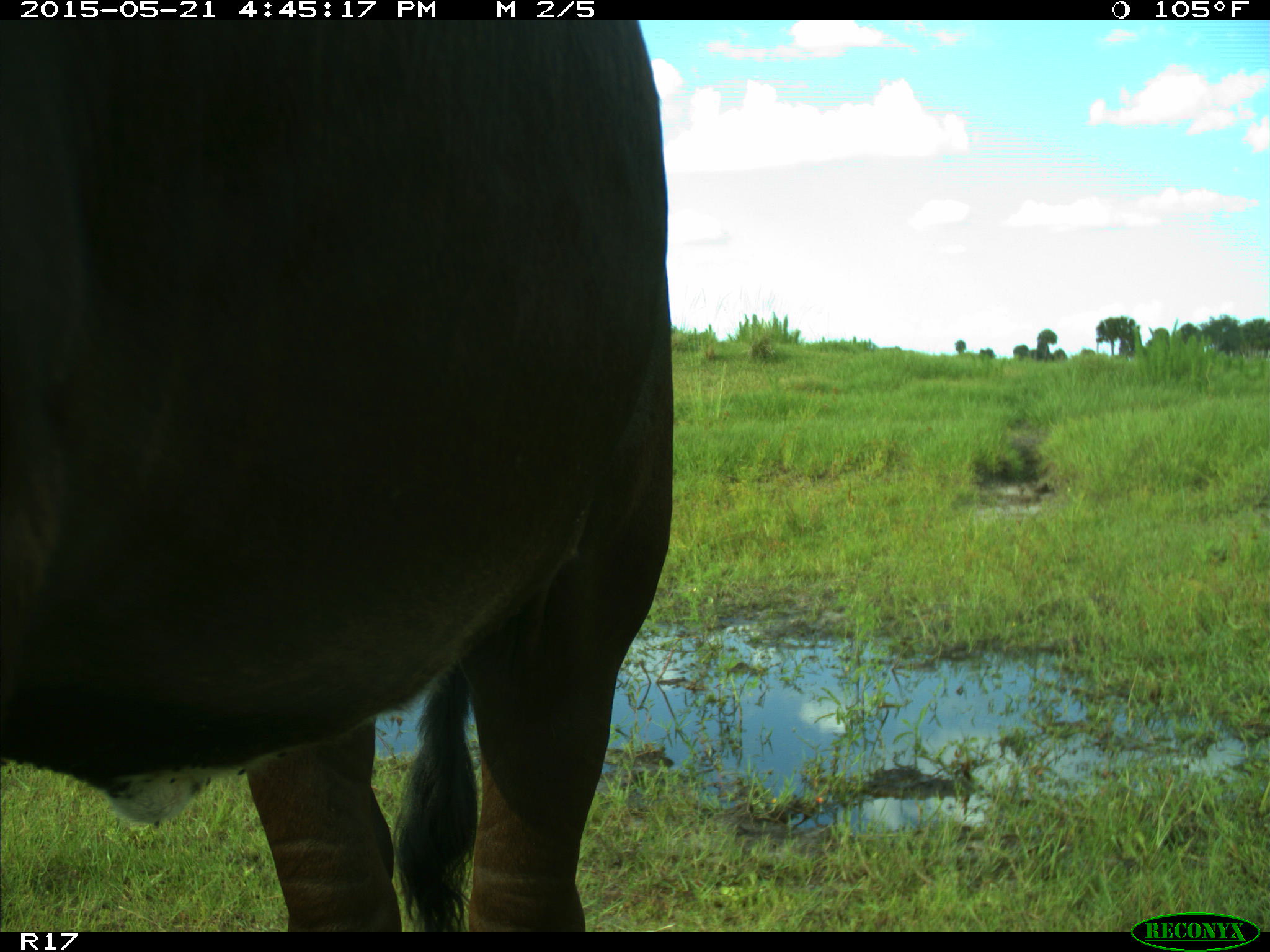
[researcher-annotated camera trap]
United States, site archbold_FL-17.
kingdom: Animalia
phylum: Chordata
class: Mammalia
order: Artiodactyla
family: Bovidae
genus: Bos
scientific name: Bos taurus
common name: domestic cow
Bos taurus (domestic cow).